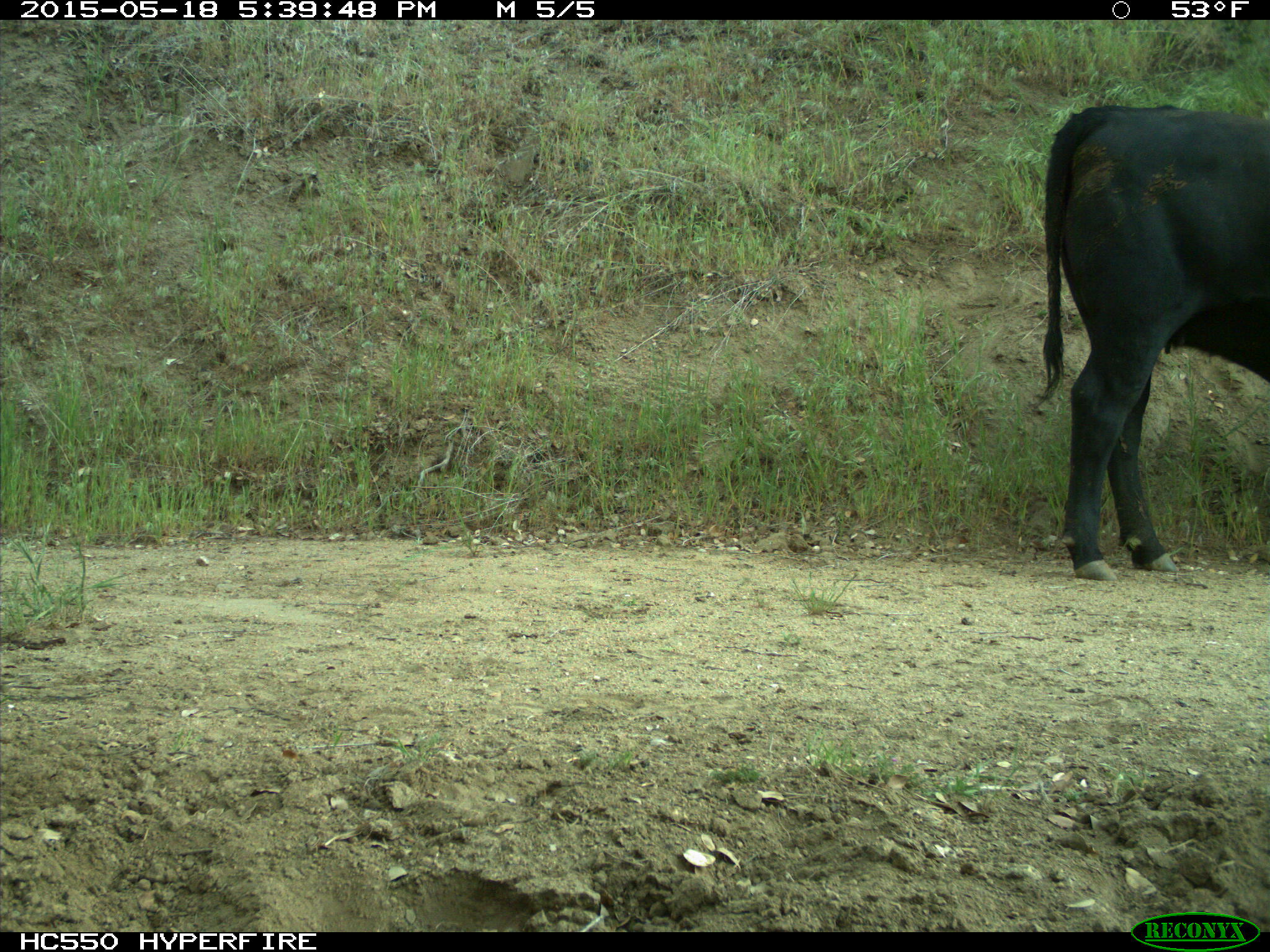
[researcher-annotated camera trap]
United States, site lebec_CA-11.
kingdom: Animalia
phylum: Chordata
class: Mammalia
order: Artiodactyla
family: Bovidae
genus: Bos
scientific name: Bos taurus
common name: domestic cow